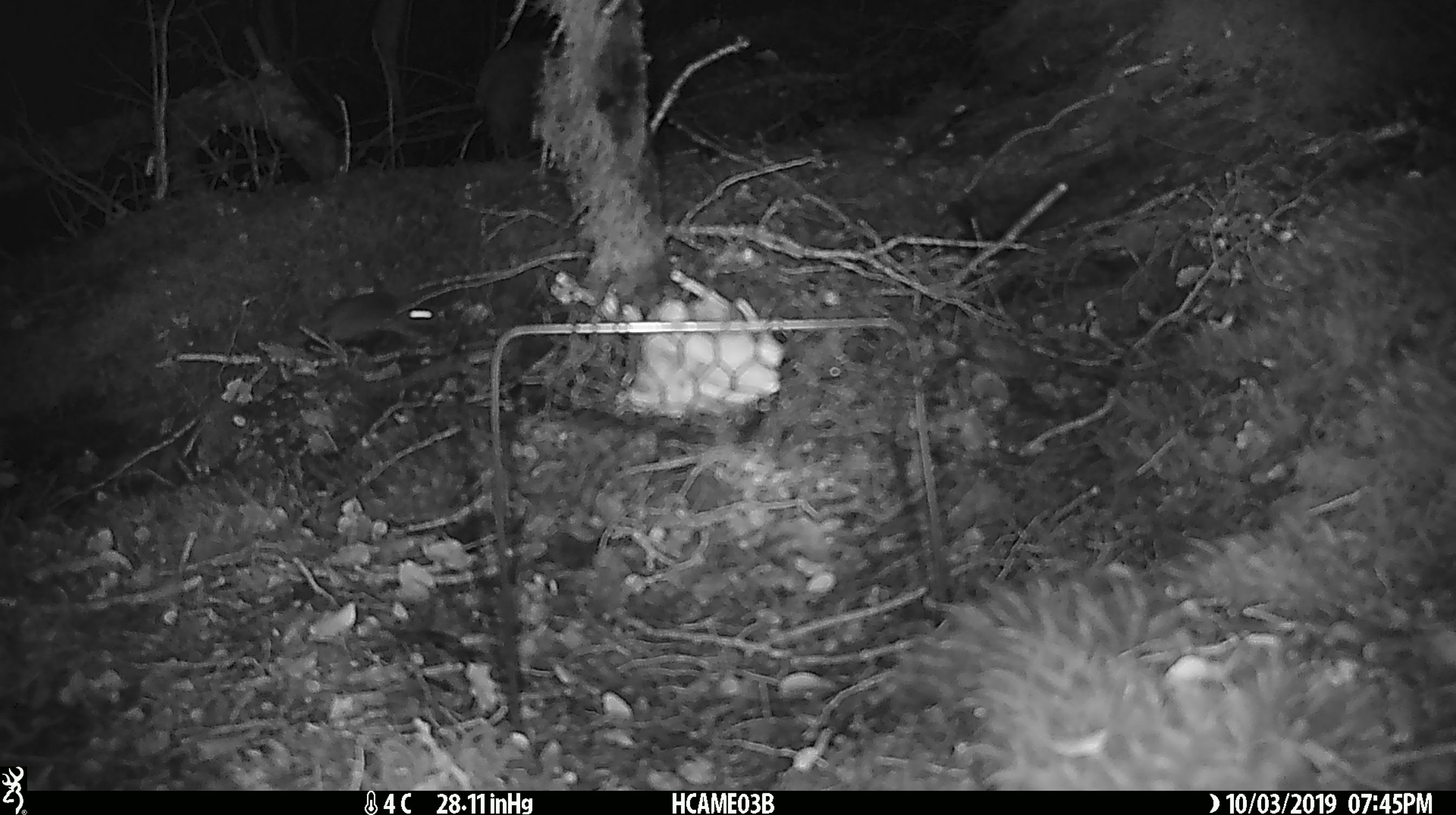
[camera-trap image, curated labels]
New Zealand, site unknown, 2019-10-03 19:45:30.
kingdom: Animalia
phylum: Chordata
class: Mammalia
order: Rodentia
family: Muridae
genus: Mus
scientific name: Mus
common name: mouse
Mouse (Mus).